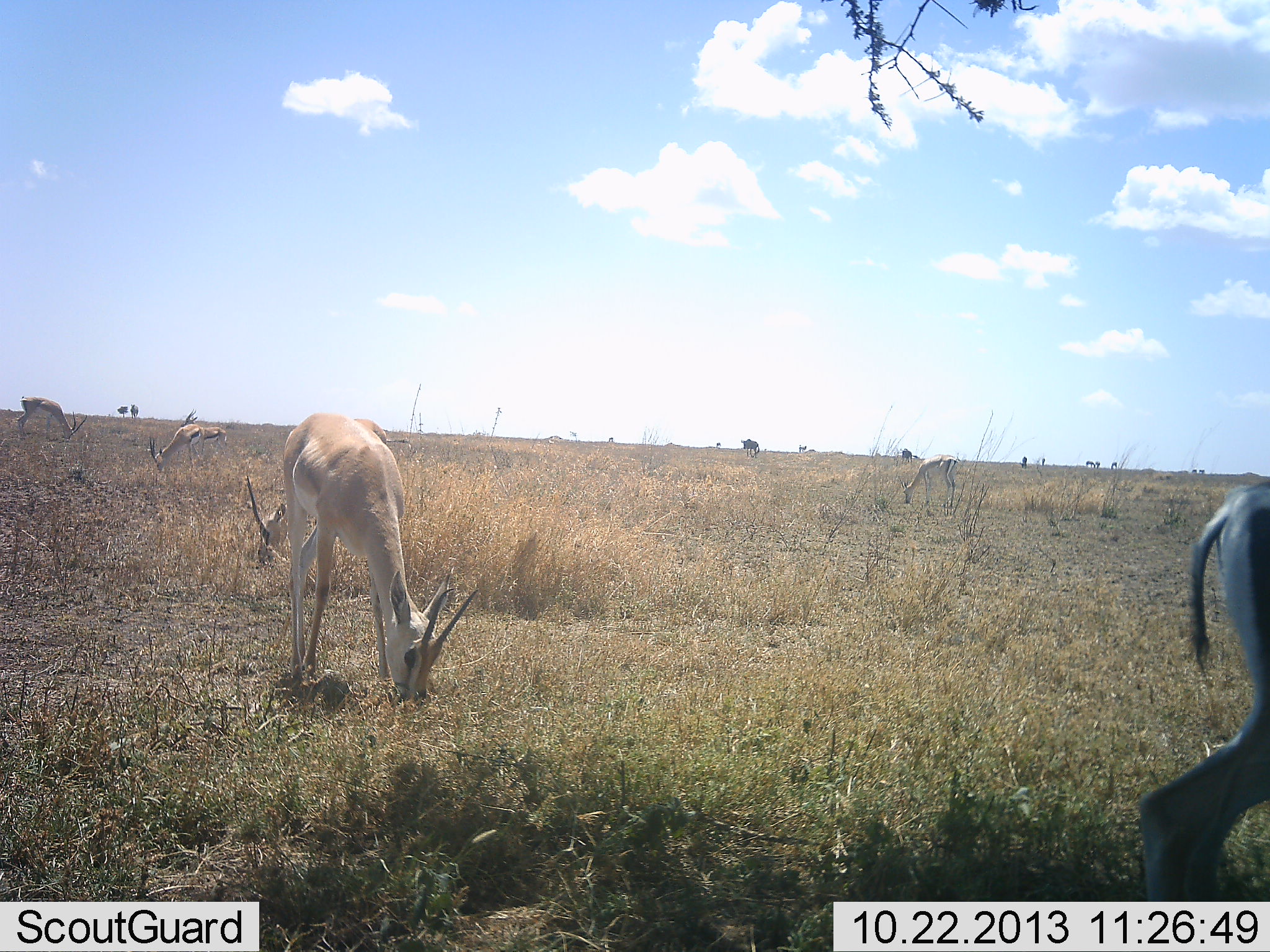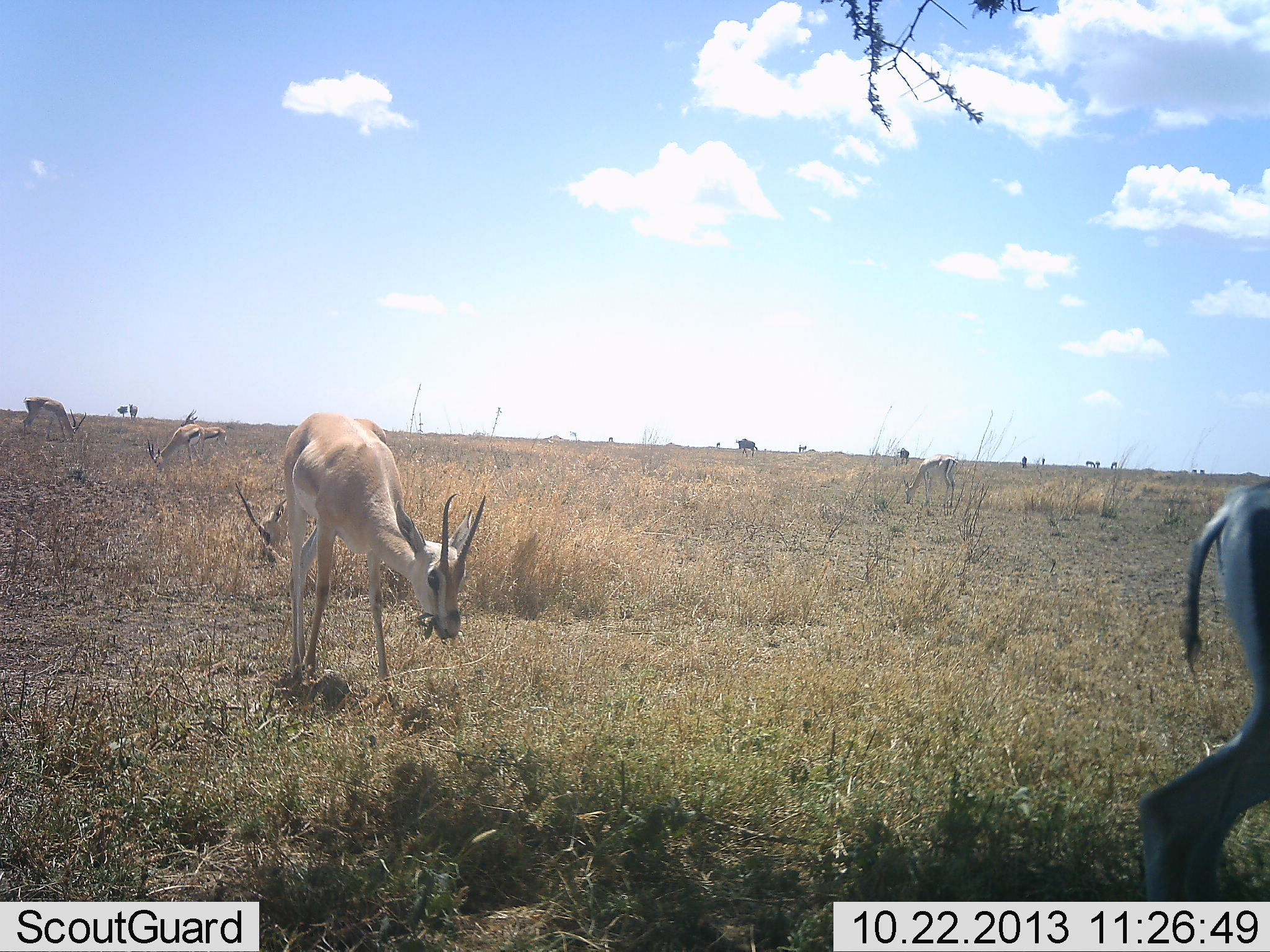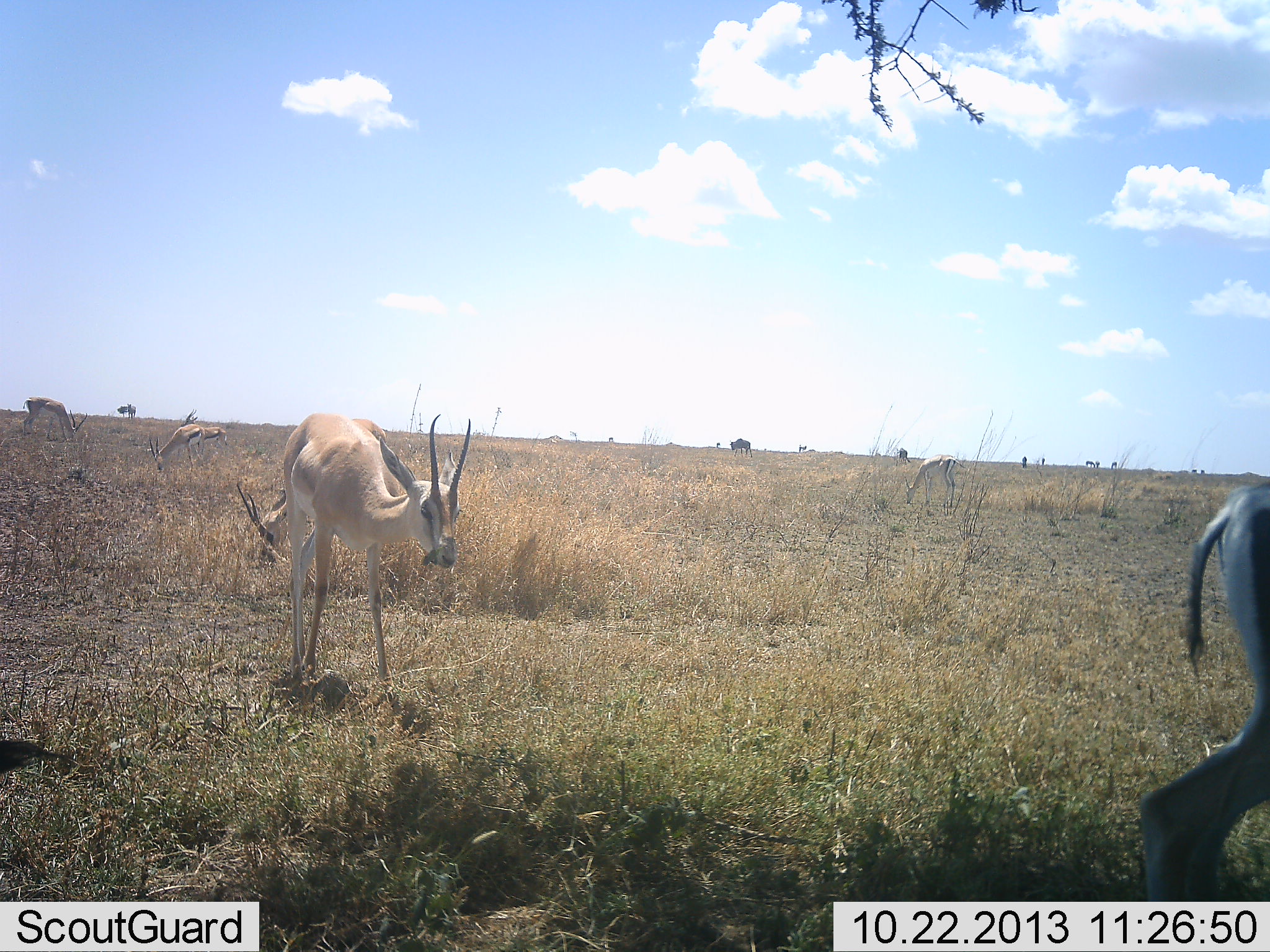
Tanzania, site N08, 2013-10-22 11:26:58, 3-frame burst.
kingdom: Animalia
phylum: Chordata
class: Mammalia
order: Artiodactyla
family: Bovidae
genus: Nanger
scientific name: Nanger granti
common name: grant's gazelle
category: gazellegrants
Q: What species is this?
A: Gazellegrants (grant's gazelle) (Nanger granti).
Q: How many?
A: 5.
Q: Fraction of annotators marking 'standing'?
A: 41%.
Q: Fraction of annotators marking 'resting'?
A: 11%.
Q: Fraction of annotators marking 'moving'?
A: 7%.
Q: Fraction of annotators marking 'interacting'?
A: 0%.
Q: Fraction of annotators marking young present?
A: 0%.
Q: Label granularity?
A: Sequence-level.